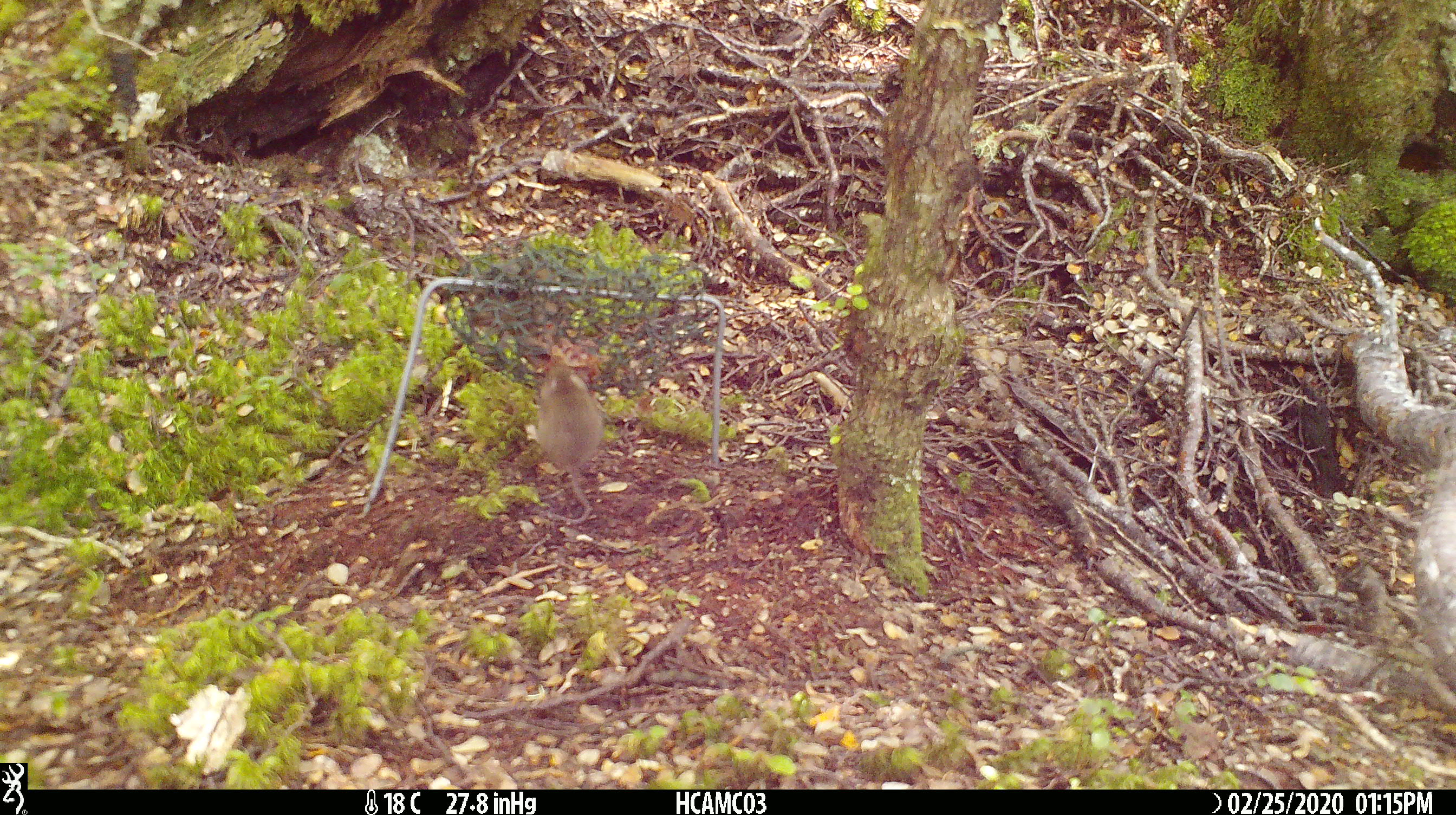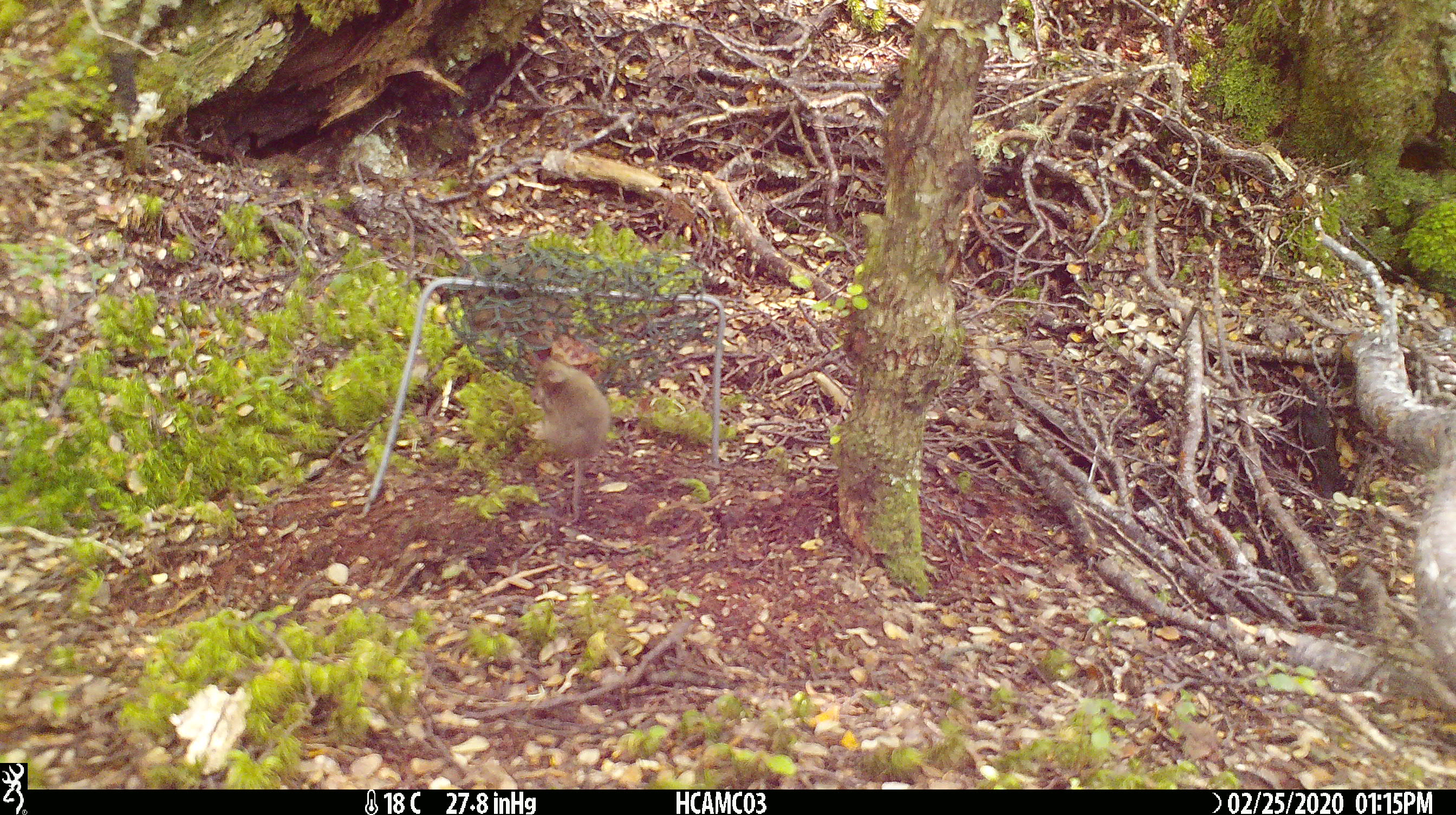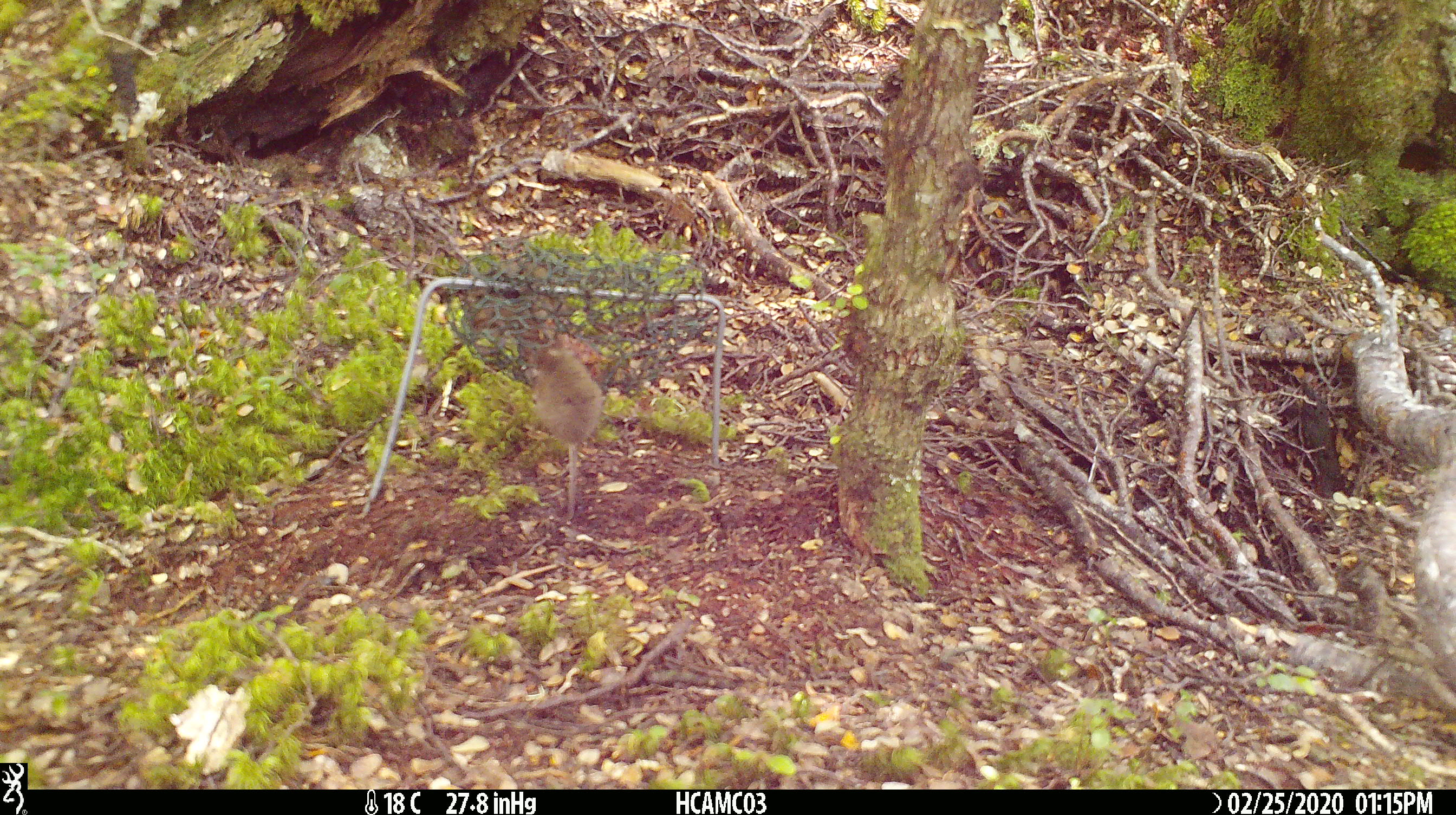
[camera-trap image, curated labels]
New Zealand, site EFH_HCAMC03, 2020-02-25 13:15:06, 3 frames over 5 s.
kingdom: Animalia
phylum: Chordata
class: Mammalia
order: Rodentia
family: Muridae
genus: Mus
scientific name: Mus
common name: mouse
Mouse (Mus).